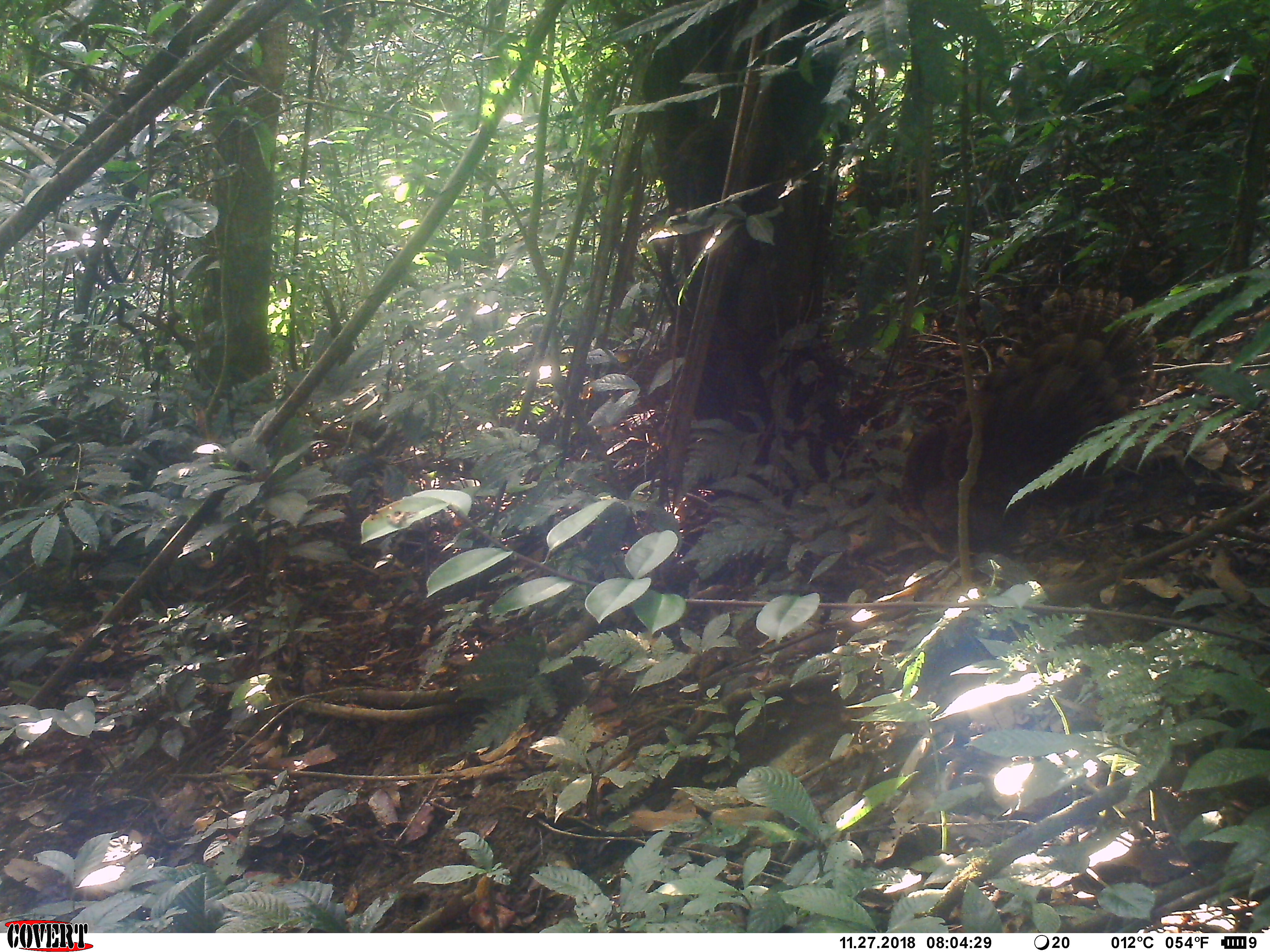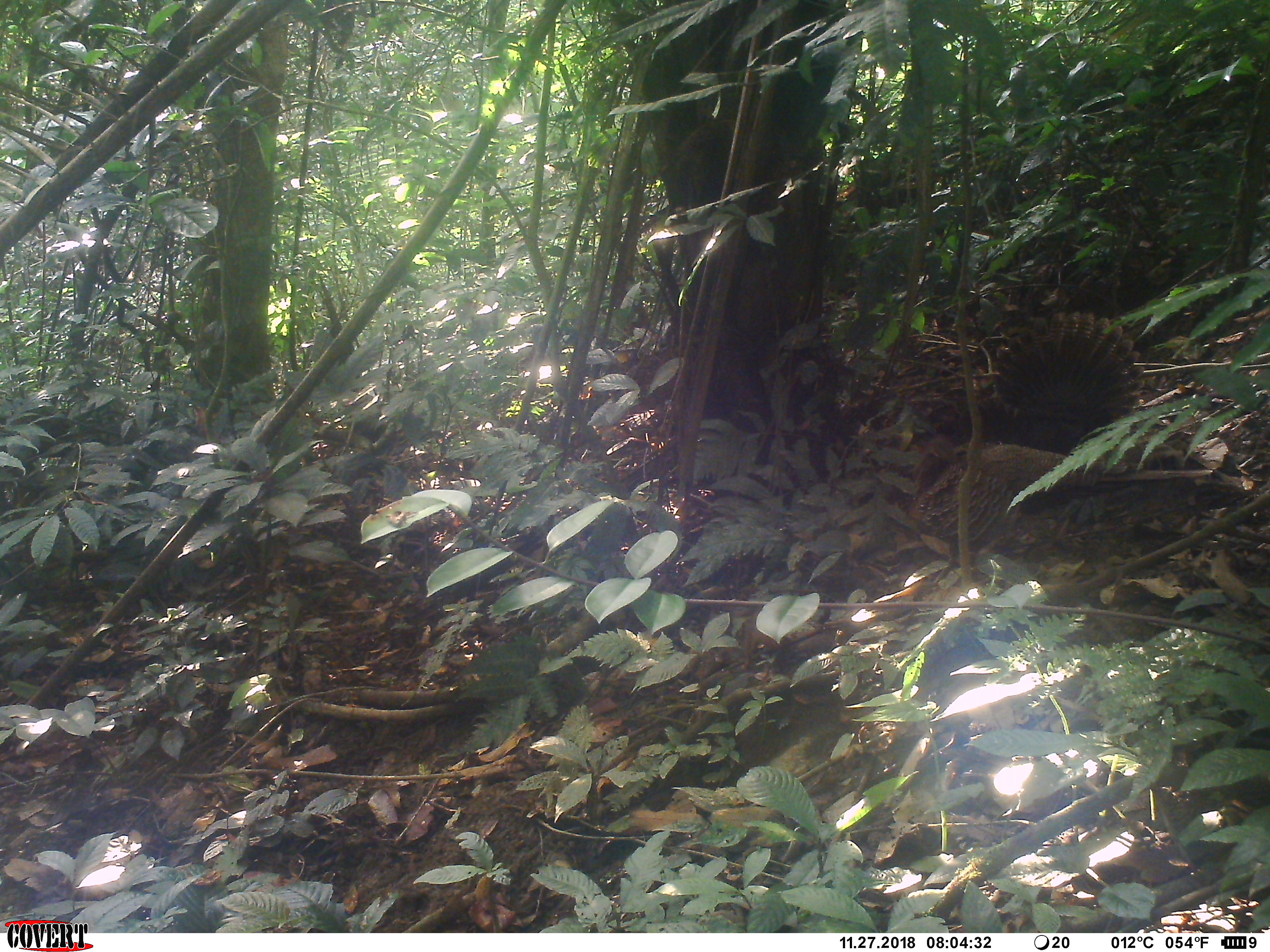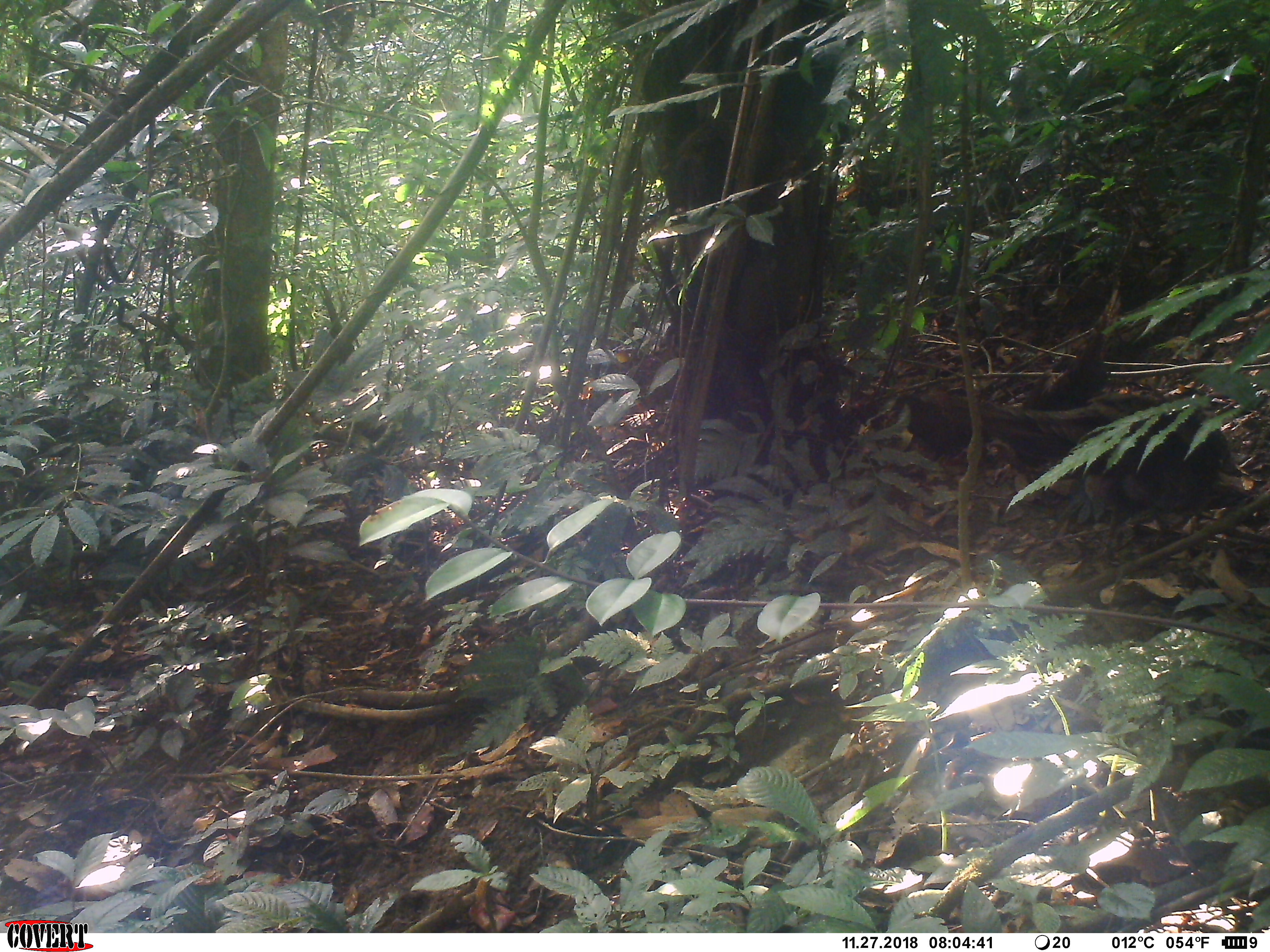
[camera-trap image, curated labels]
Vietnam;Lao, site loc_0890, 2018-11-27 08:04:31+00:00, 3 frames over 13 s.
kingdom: Animalia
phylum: Chordata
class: Aves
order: Galliformes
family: Phasianidae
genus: Polyplectron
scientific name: Polyplectron bicalcaratum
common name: gray peacock-pheasant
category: grey peacock pheasant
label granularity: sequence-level